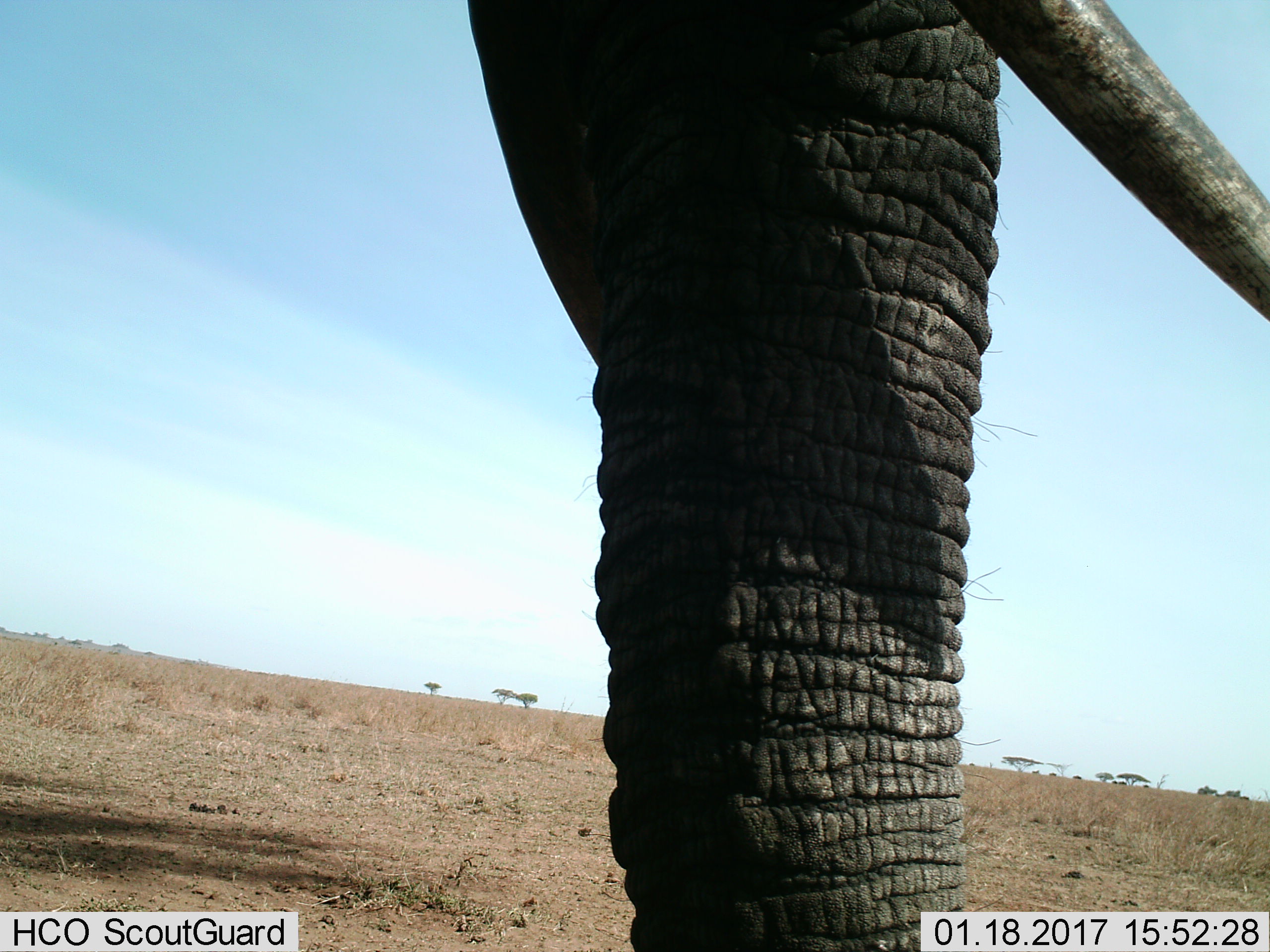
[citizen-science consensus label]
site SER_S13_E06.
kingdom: Animalia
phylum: Chordata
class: Mammalia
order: Proboscidea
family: Elephantidae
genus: Loxodonta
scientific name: Loxodonta africana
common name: african bush elephant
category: elephant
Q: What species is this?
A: Elephant (african bush elephant) (Loxodonta africana).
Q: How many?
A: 1.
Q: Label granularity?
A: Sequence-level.